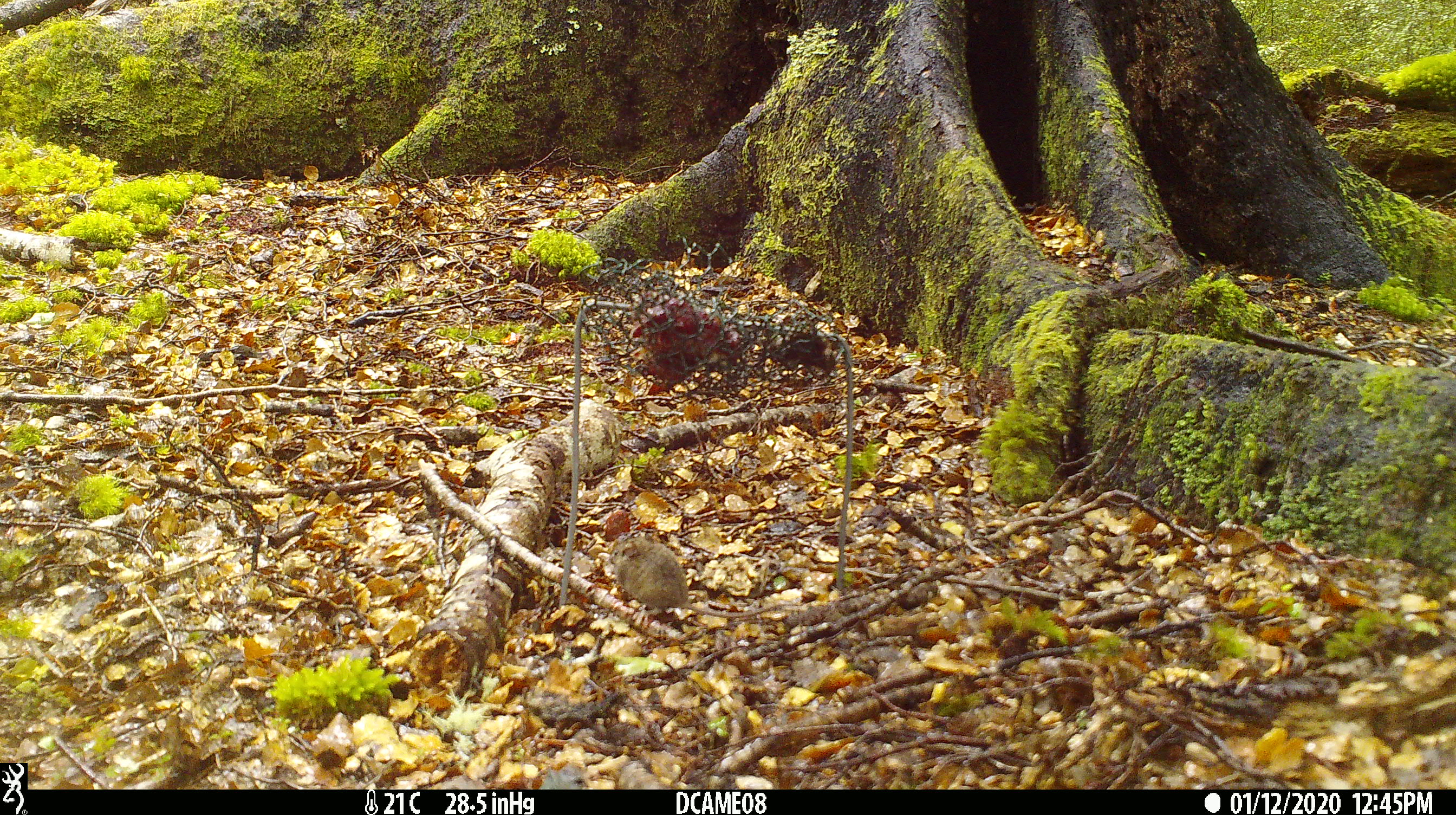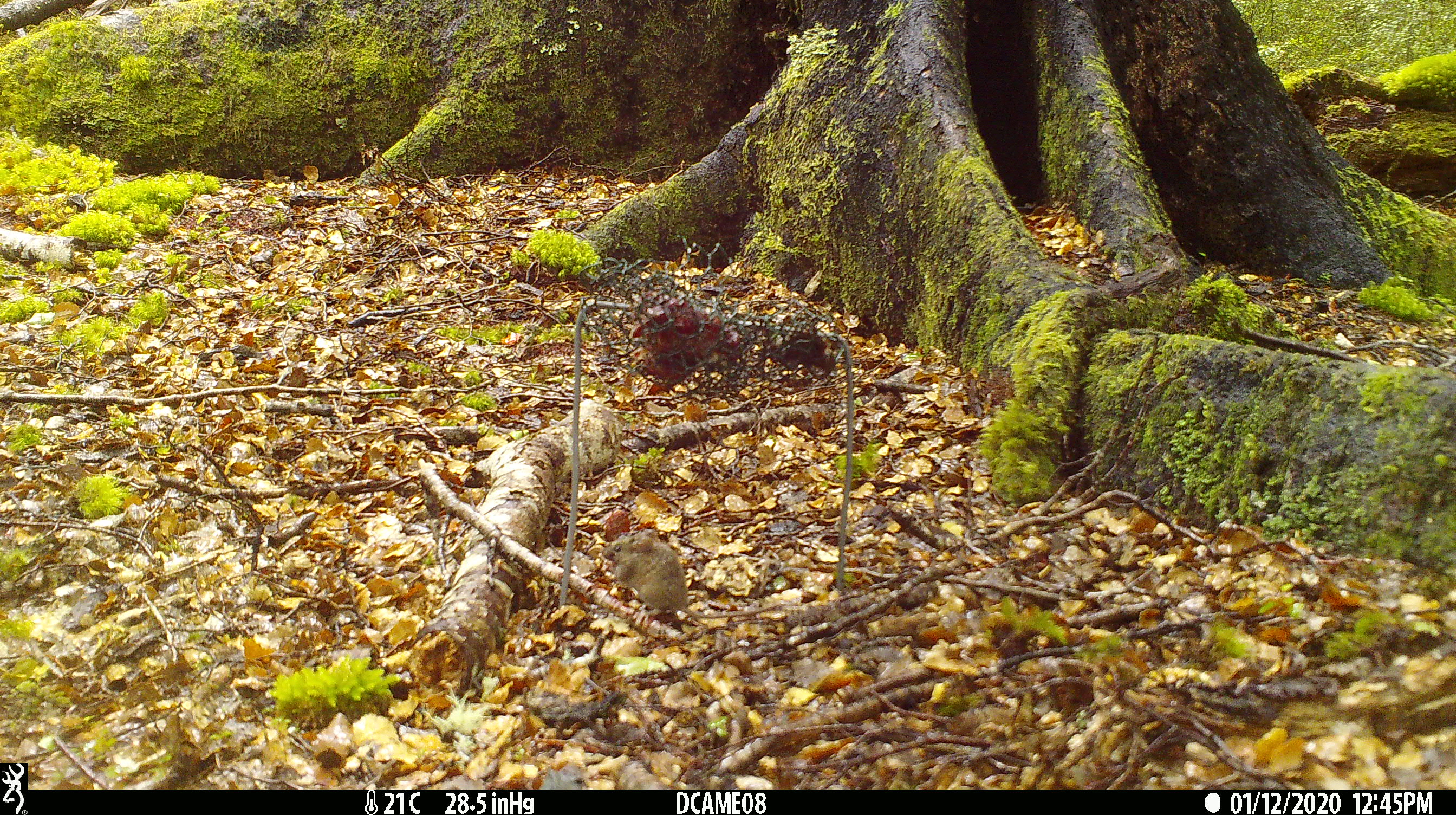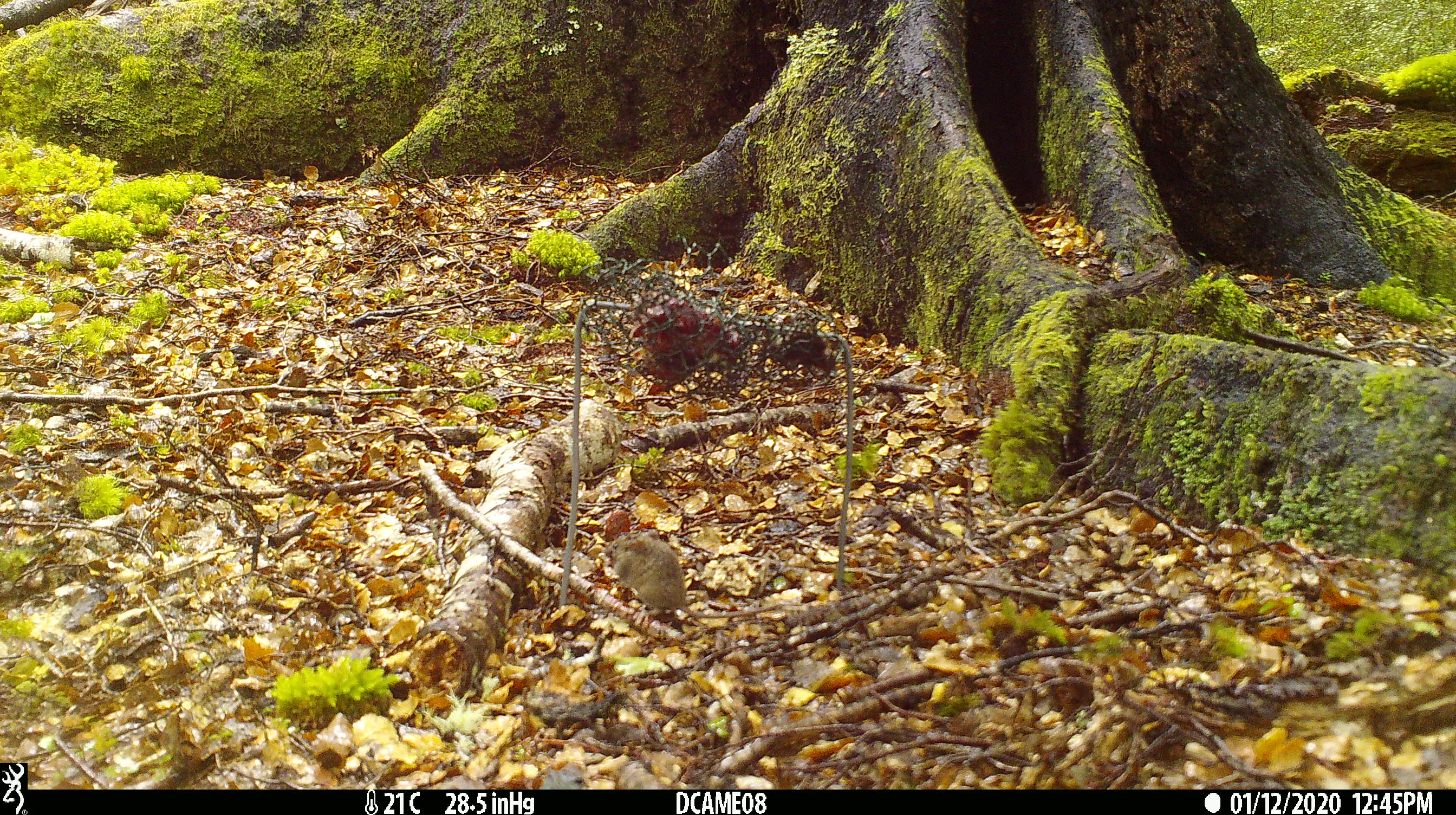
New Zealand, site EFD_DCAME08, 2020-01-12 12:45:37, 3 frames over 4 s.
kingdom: Animalia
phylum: Chordata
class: Mammalia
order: Rodentia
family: Muridae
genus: Mus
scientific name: Mus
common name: mouse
Mouse (Mus).